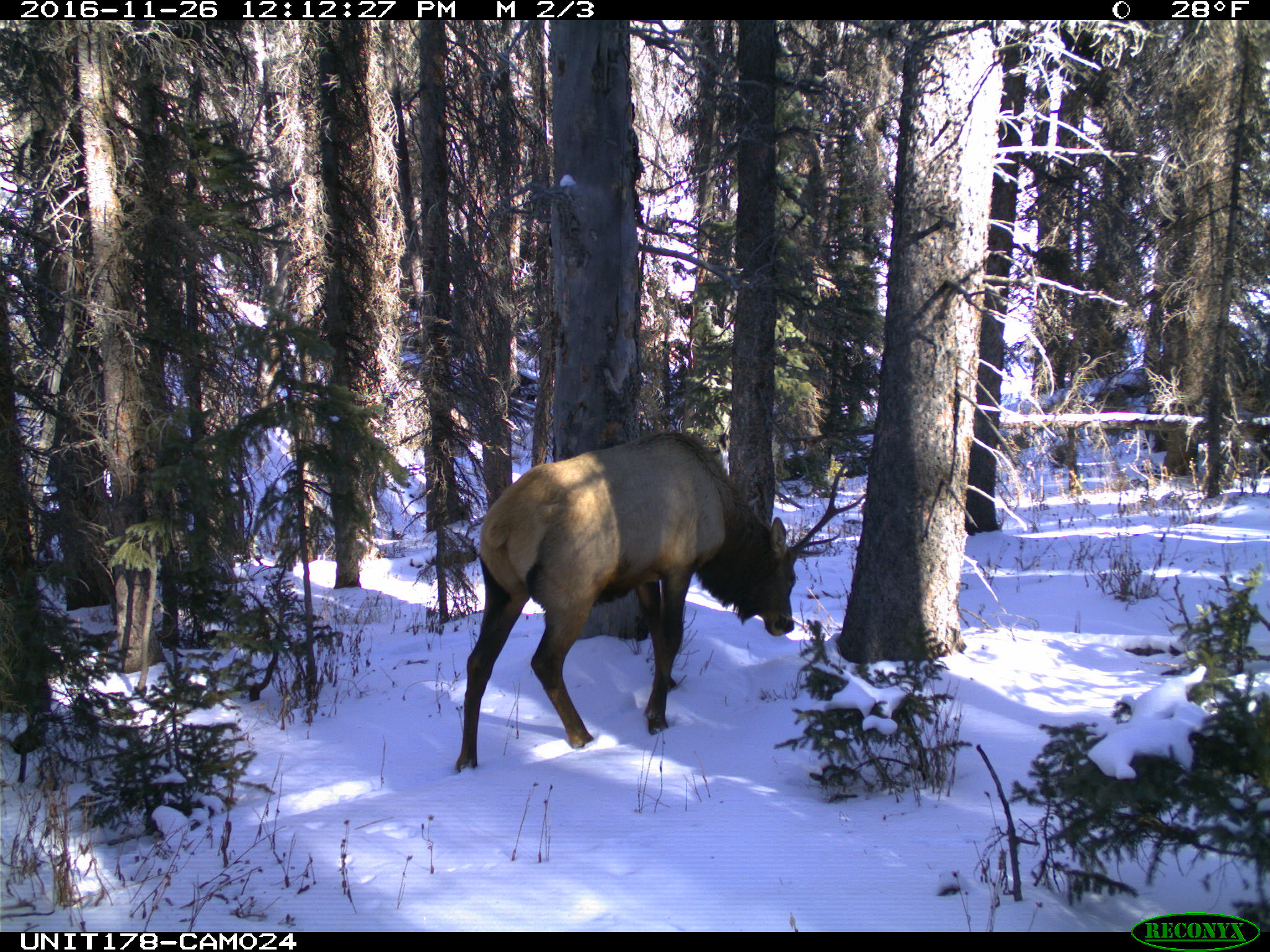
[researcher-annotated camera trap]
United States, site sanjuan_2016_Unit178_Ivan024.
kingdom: Animalia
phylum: Chordata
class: Mammalia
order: Artiodactyla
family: Cervidae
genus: Cervus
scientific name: Cervus elaphus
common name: red deer